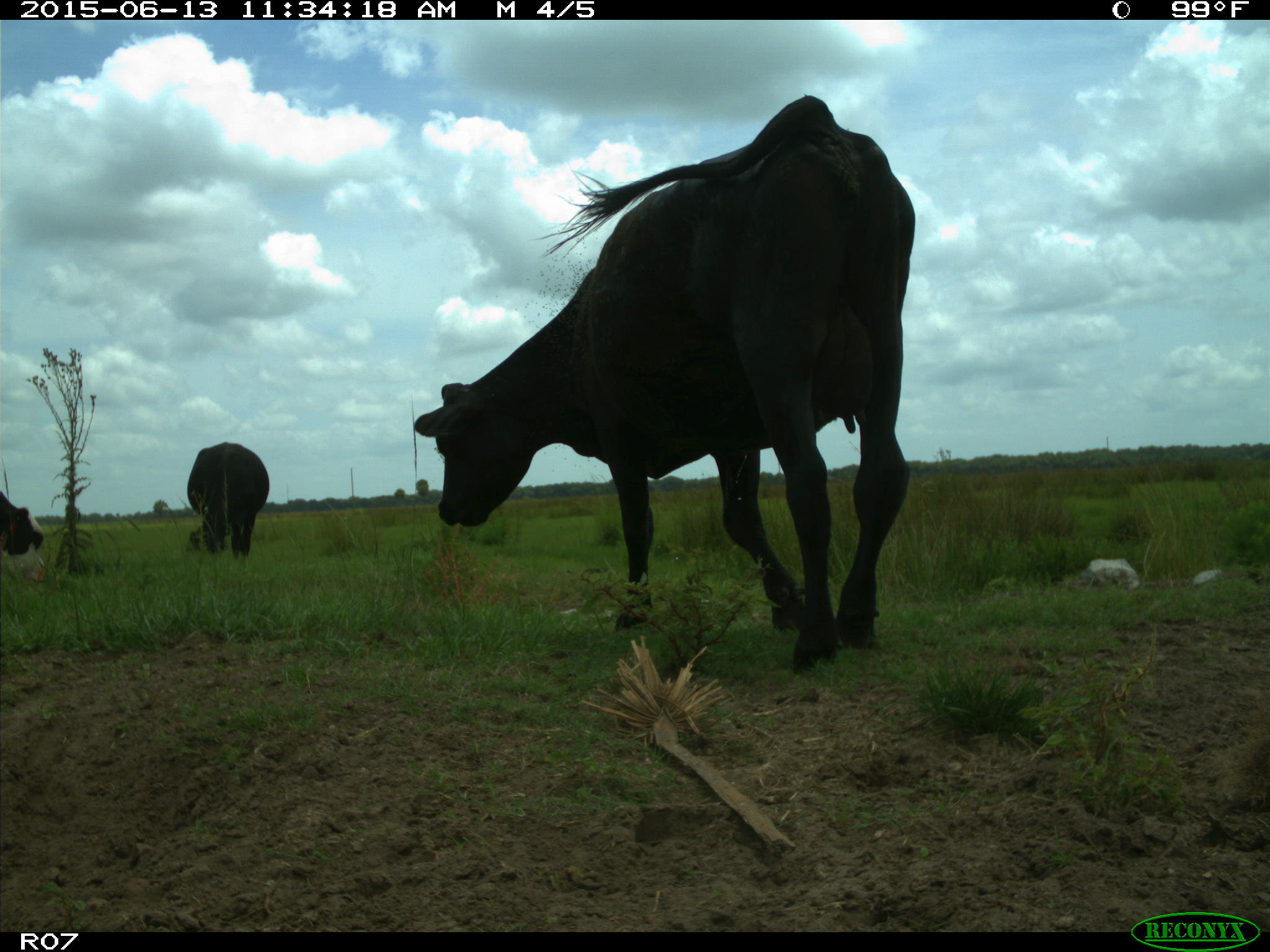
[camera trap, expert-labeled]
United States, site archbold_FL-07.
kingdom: Animalia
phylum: Chordata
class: Mammalia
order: Artiodactyla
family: Bovidae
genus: Bos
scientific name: Bos taurus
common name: domestic cow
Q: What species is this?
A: Bos taurus (domestic cow).